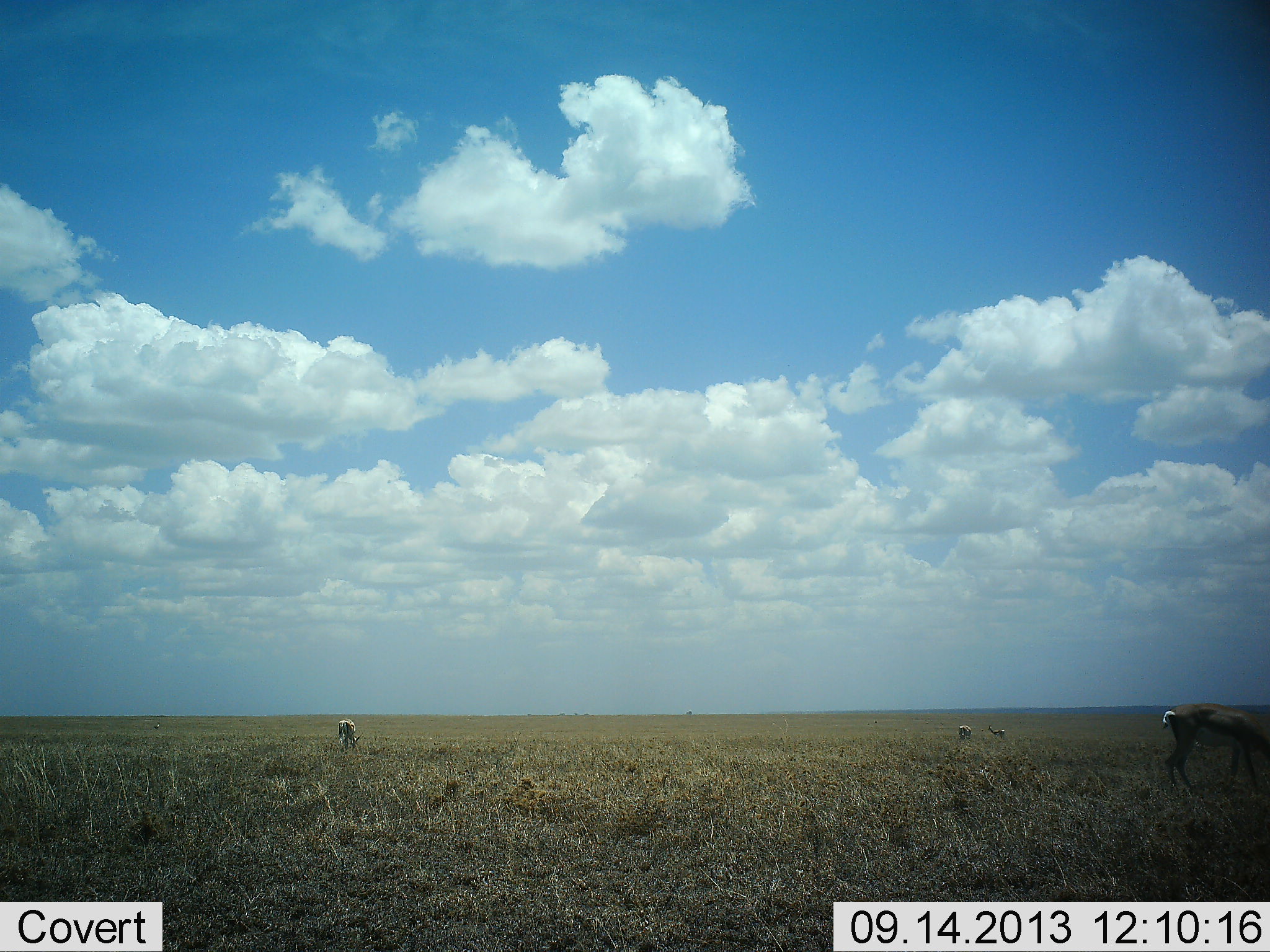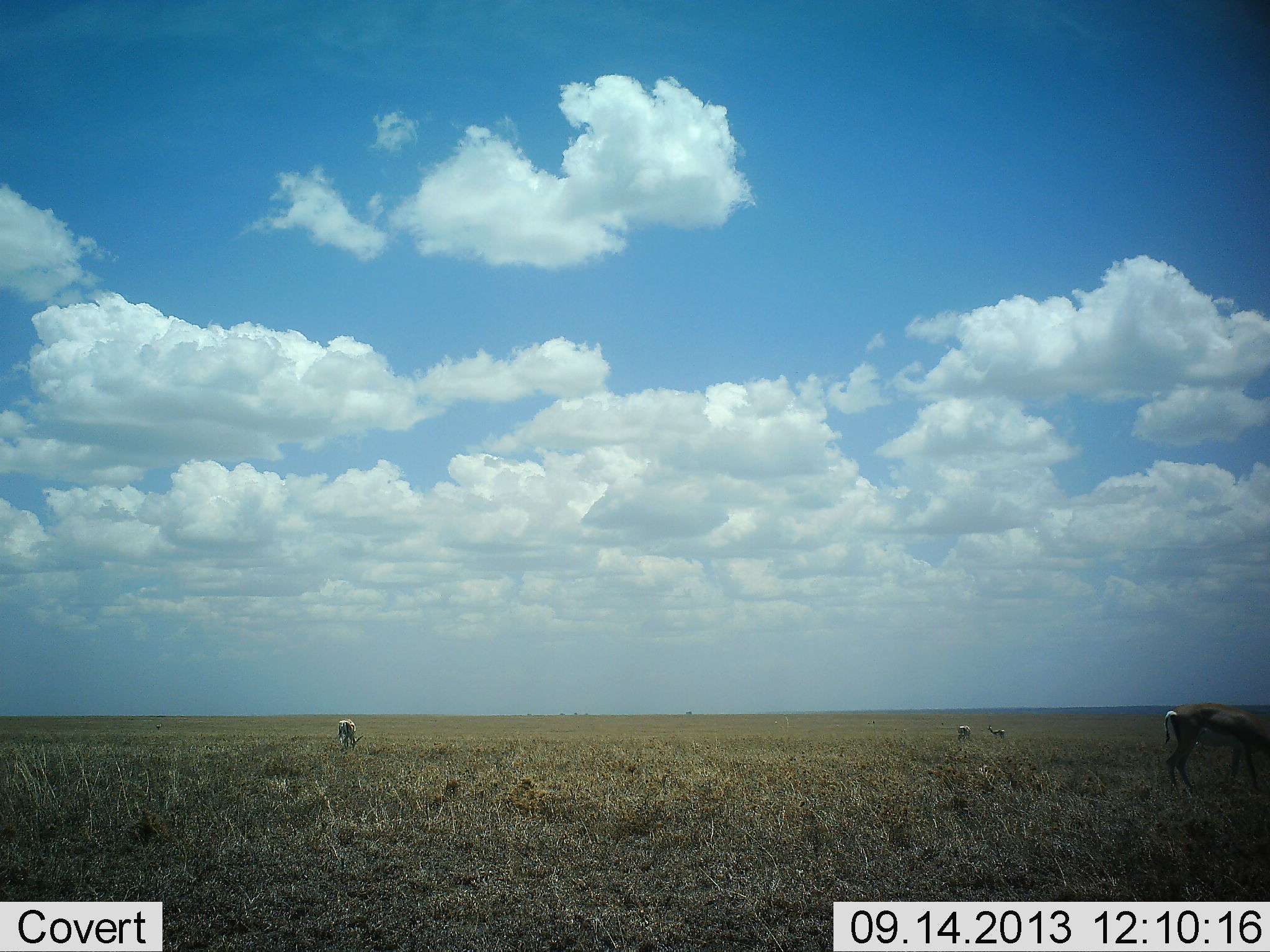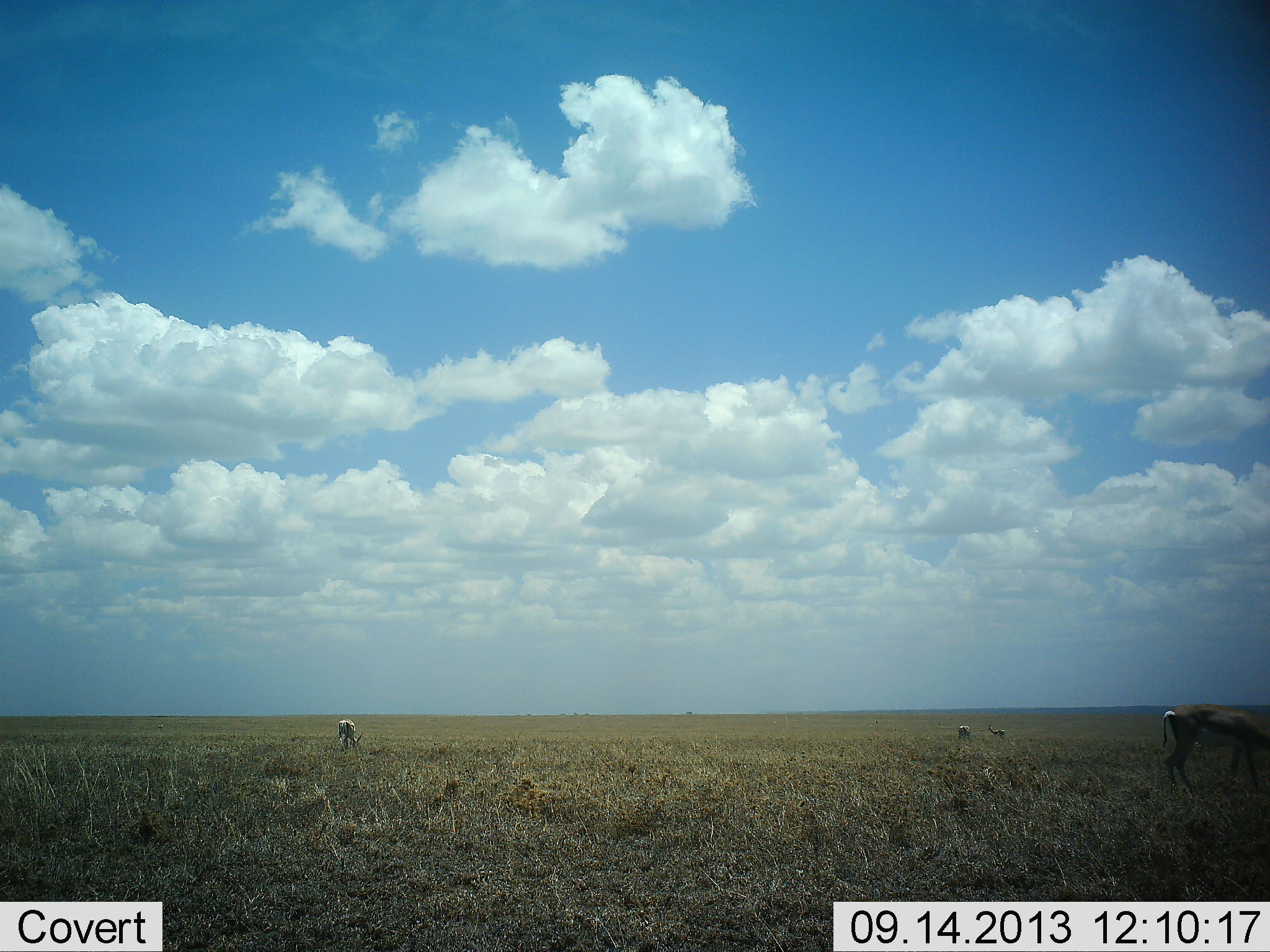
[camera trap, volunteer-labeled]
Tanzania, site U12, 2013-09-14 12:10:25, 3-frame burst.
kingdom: Animalia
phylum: Chordata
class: Mammalia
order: Artiodactyla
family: Bovidae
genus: Nanger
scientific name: Nanger granti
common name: grant's gazelle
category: gazellegrants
Gazellegrants (grant's gazelle) (Nanger granti), count 4. Behavior (volunteer vote fractions): standing 36%, resting 0%, moving 0%, interacting 0%. Young present (vote fraction): 0%. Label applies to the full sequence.